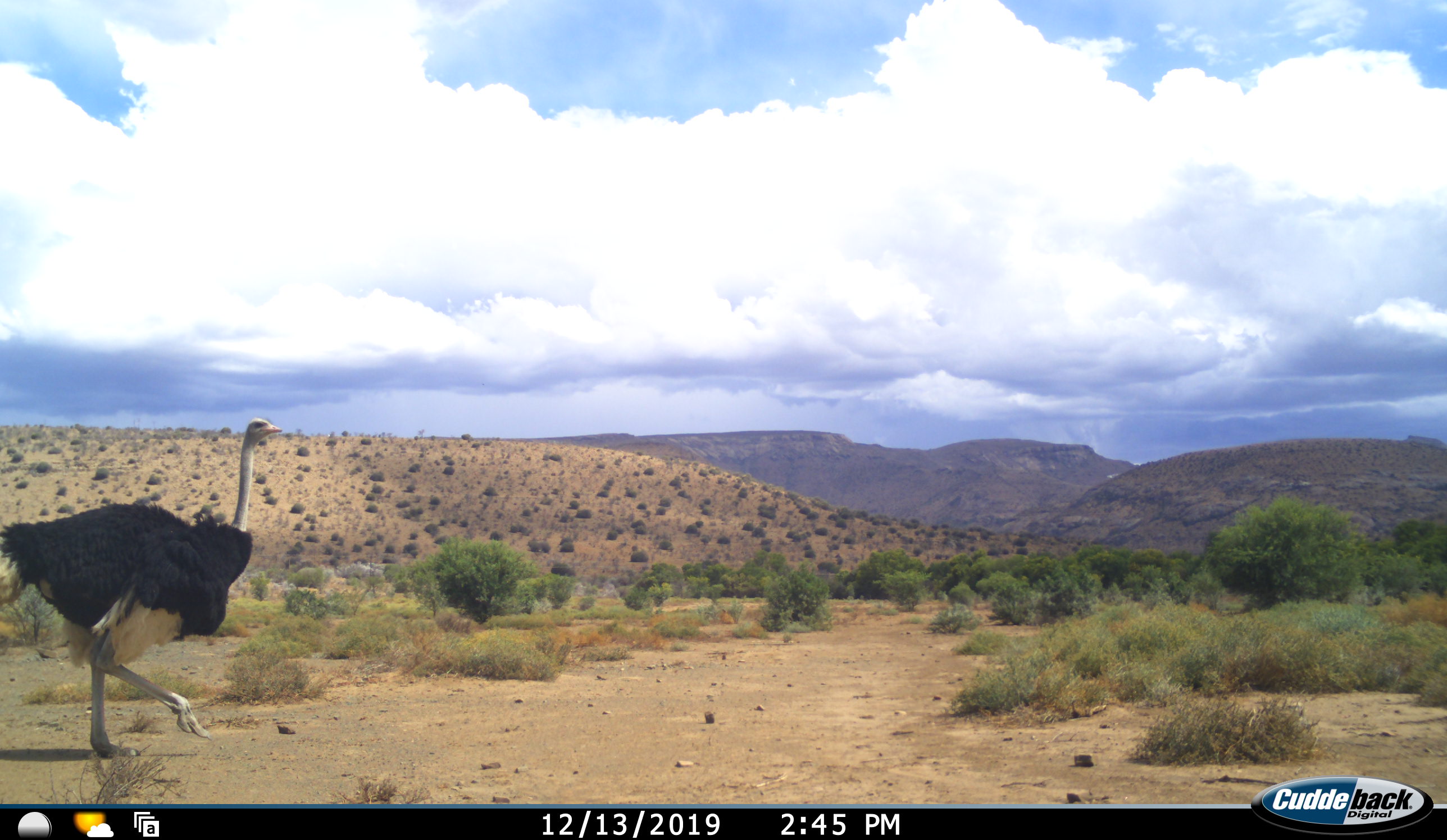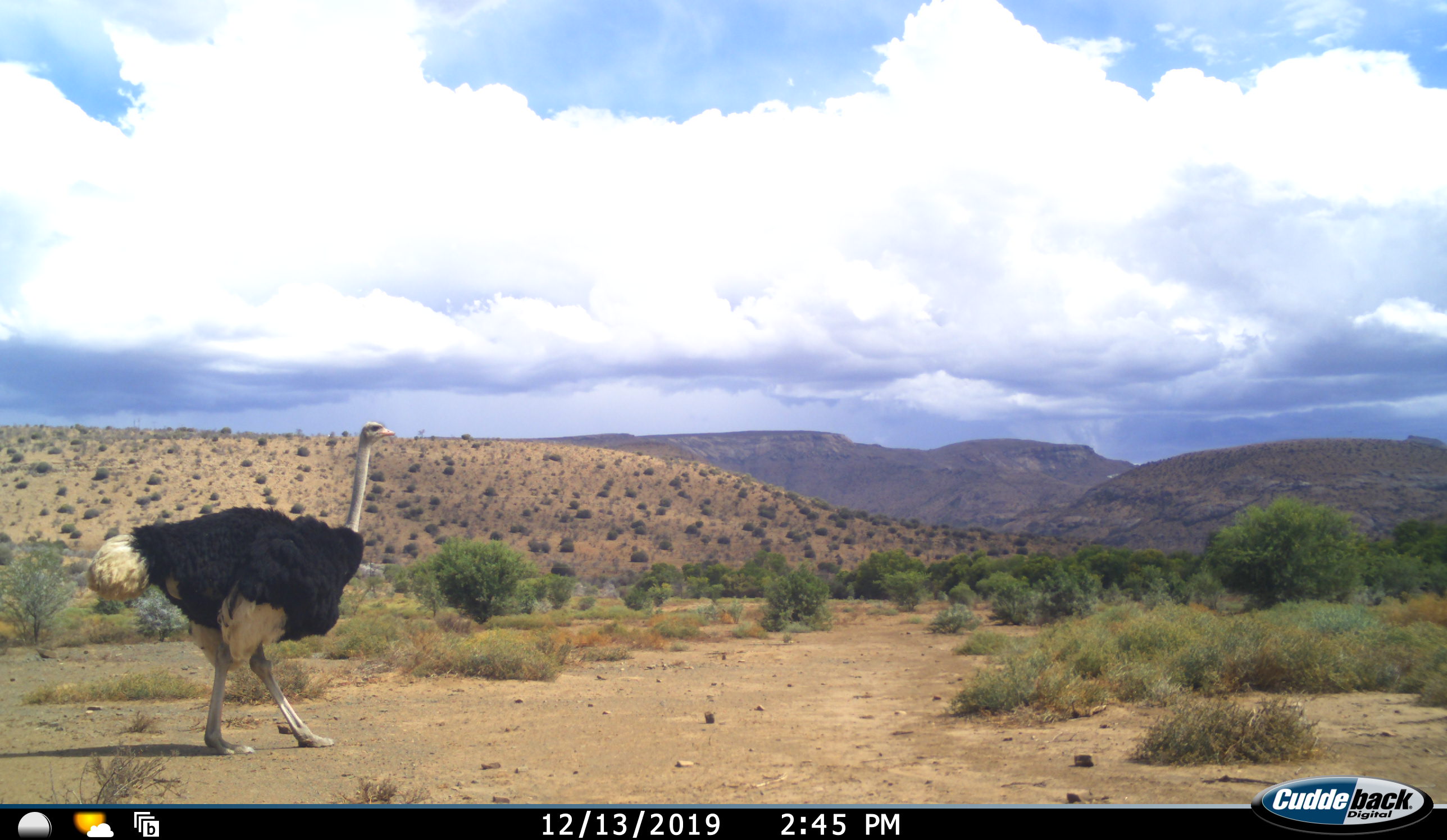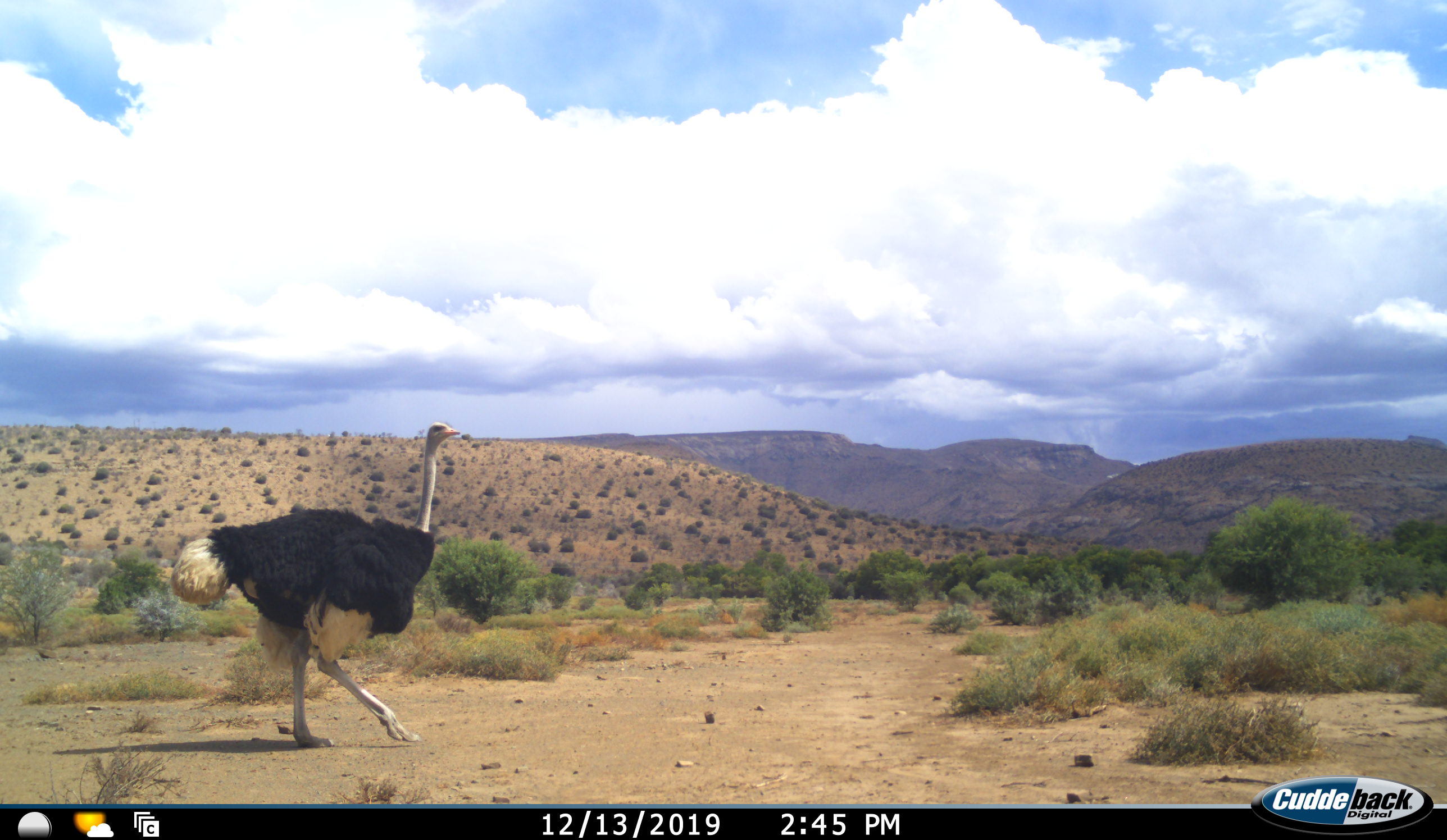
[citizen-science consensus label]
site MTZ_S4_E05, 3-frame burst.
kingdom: Animalia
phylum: Chordata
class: Aves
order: Struthioniformes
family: Struthionidae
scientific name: Struthionidae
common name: ostrich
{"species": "ostrich (Struthionidae)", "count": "1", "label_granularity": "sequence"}